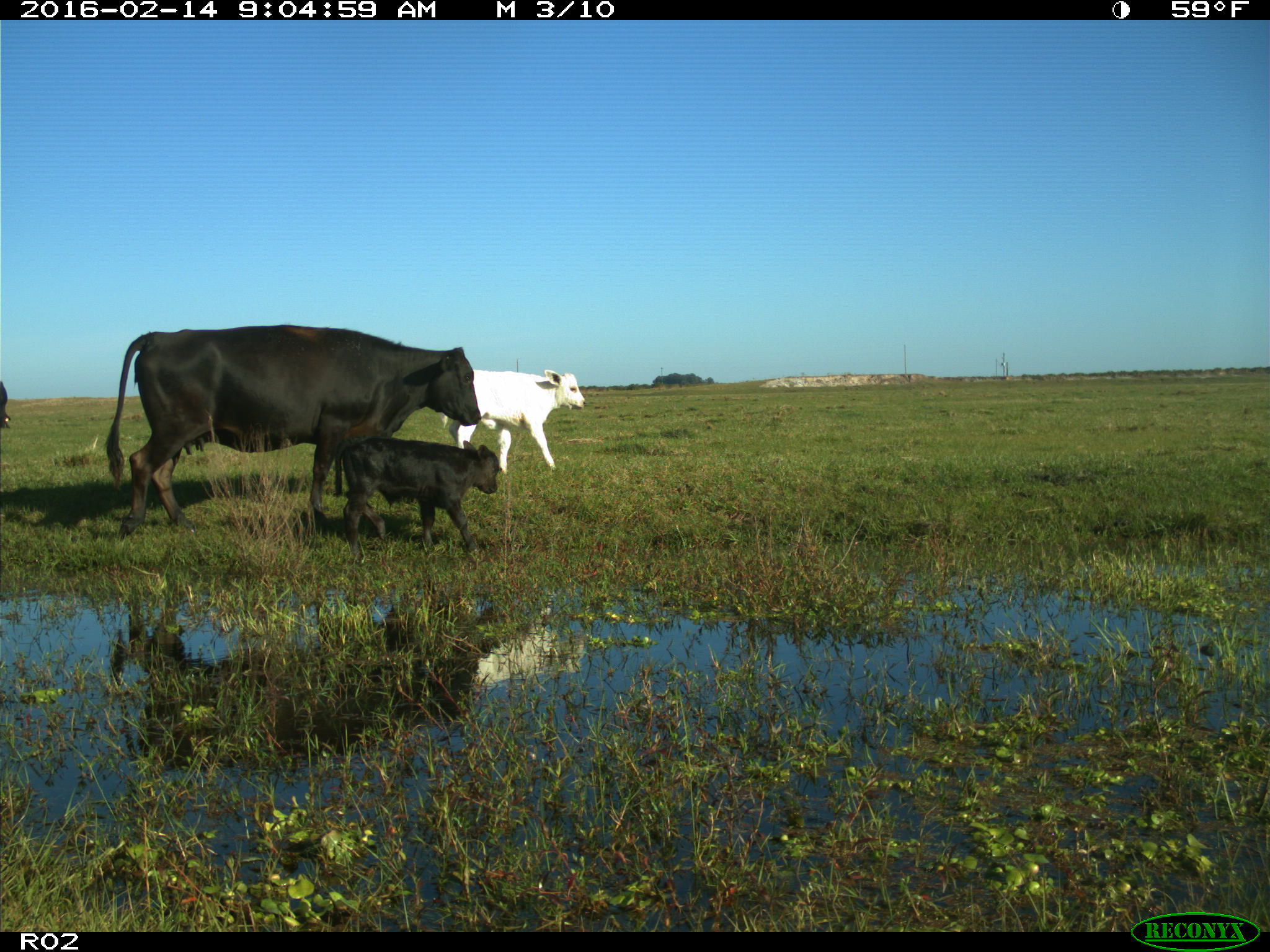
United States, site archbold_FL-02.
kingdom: Animalia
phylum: Chordata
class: Mammalia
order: Artiodactyla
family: Bovidae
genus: Bos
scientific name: Bos taurus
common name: domestic cow